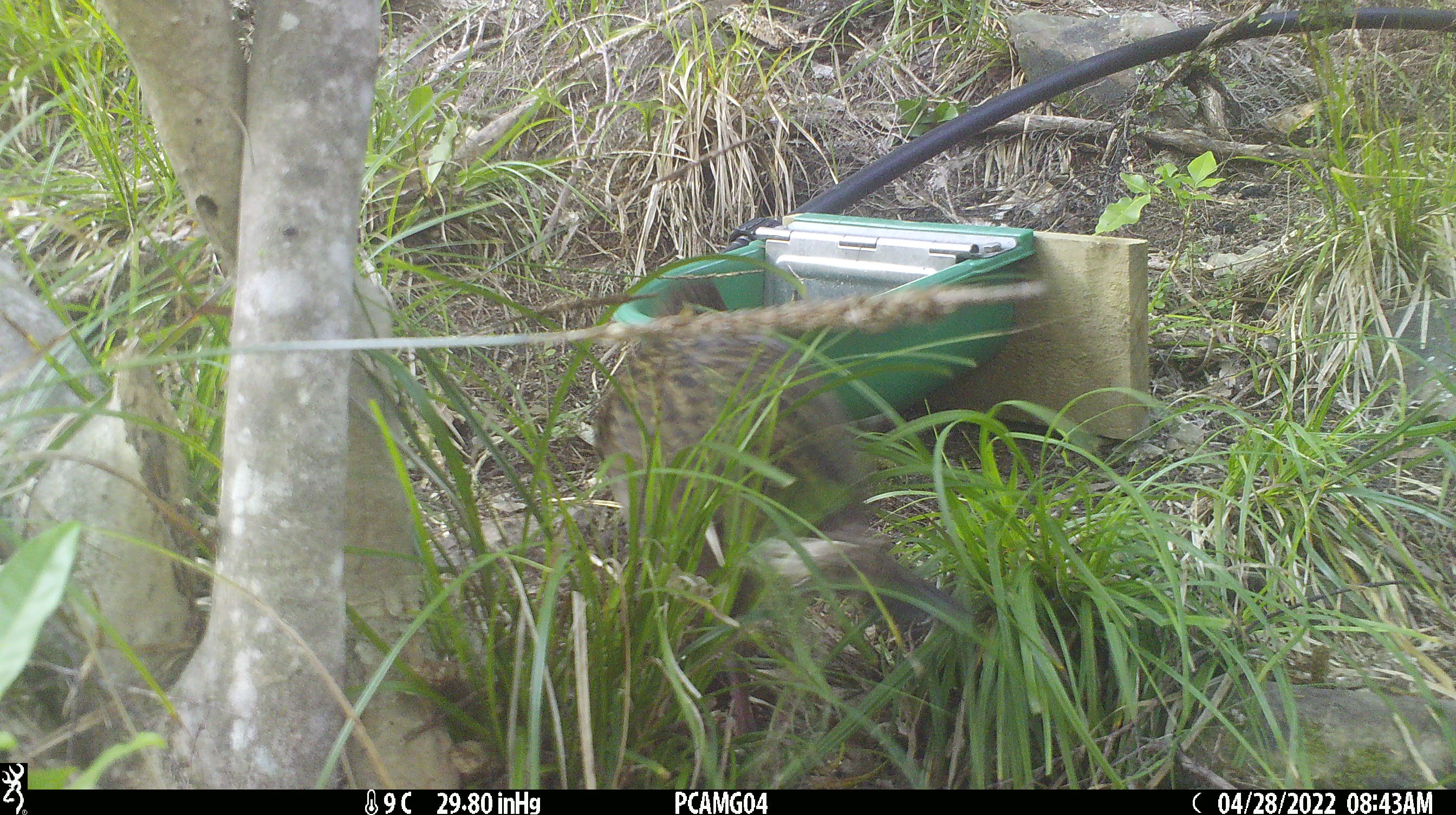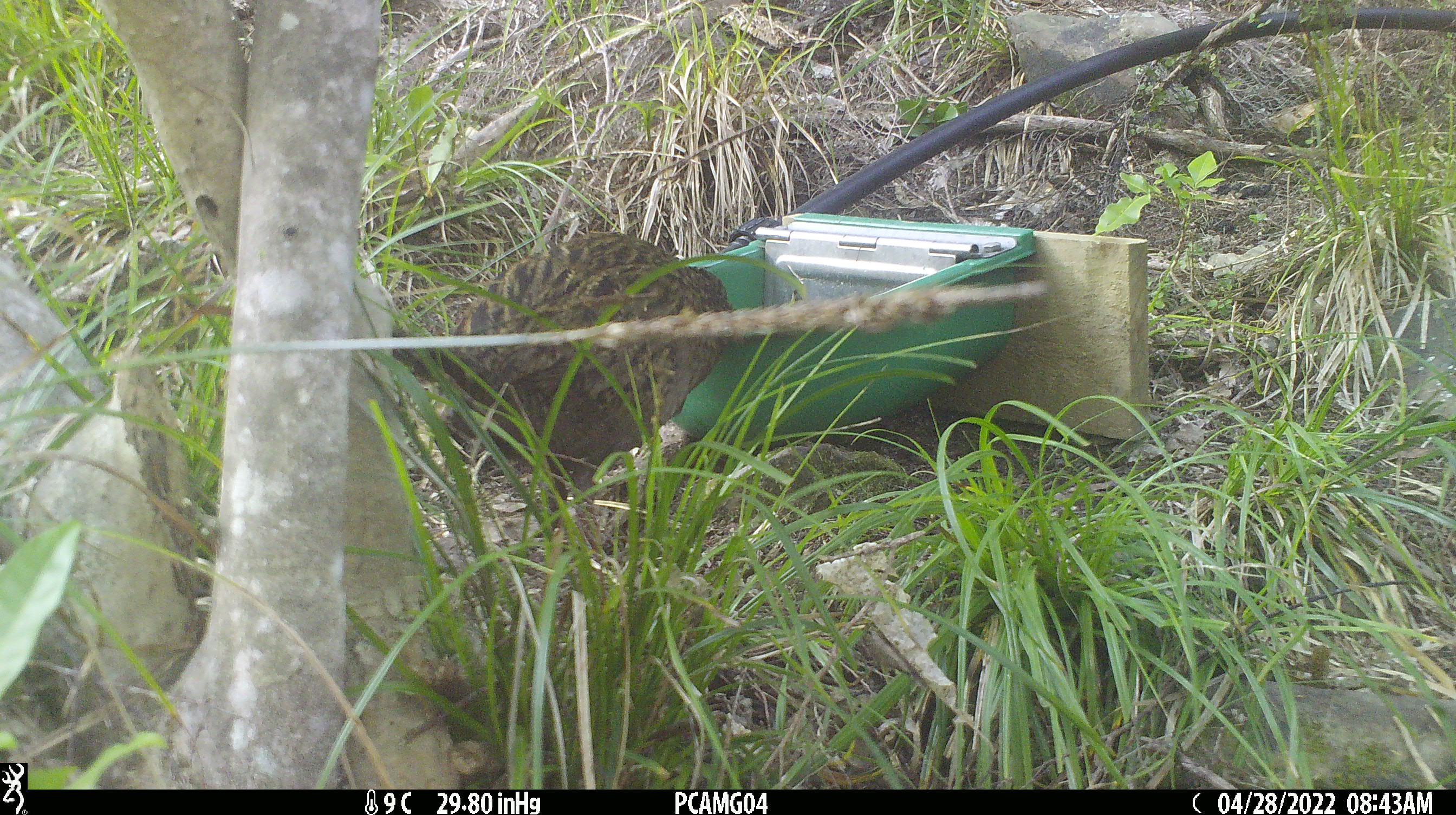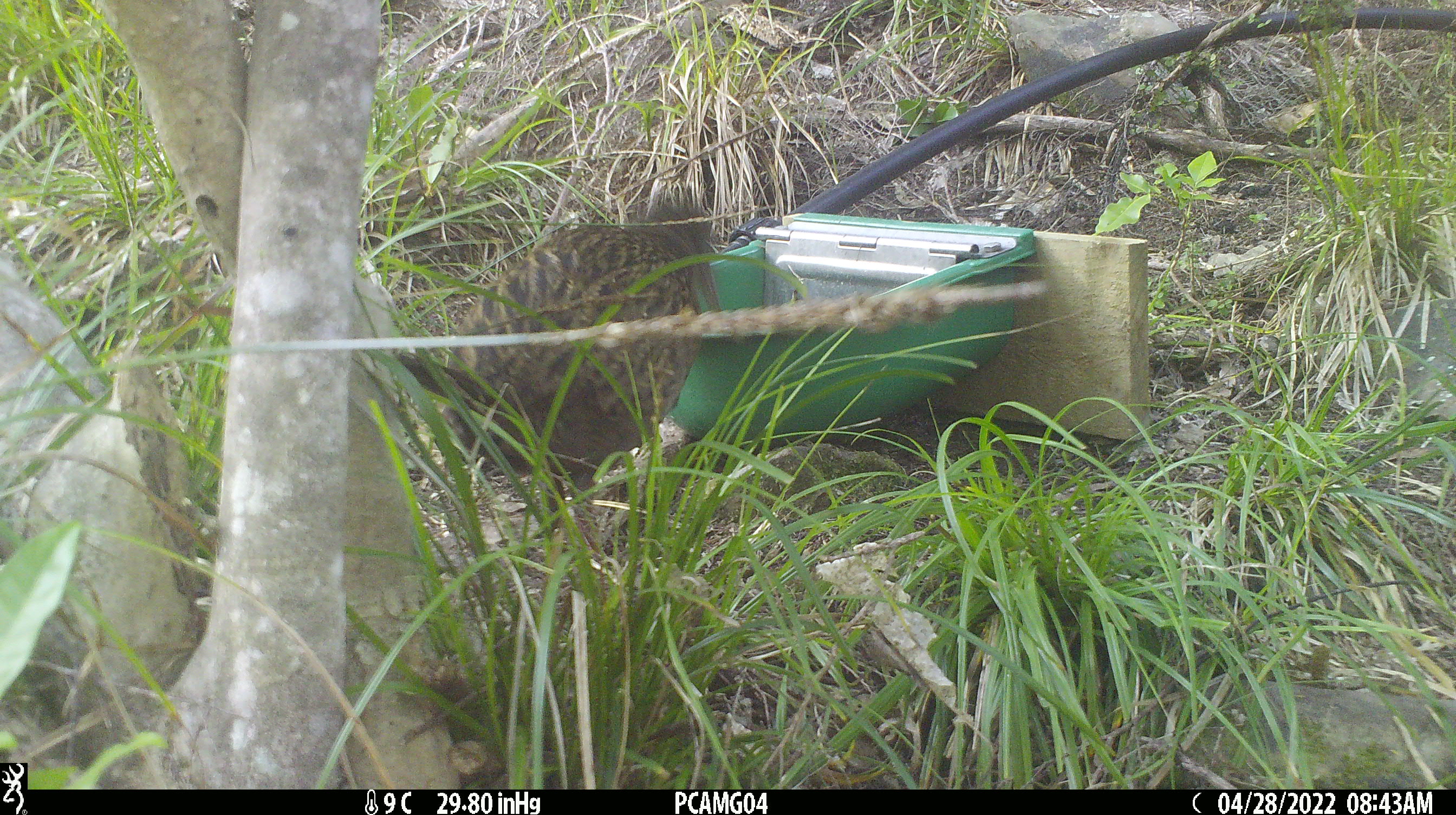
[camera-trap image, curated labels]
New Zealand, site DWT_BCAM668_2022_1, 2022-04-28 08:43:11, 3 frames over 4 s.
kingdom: Animalia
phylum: Chordata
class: Aves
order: Gruiformes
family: Rallidae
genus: Gallirallus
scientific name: Gallirallus australis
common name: weka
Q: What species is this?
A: Weka (Gallirallus australis).